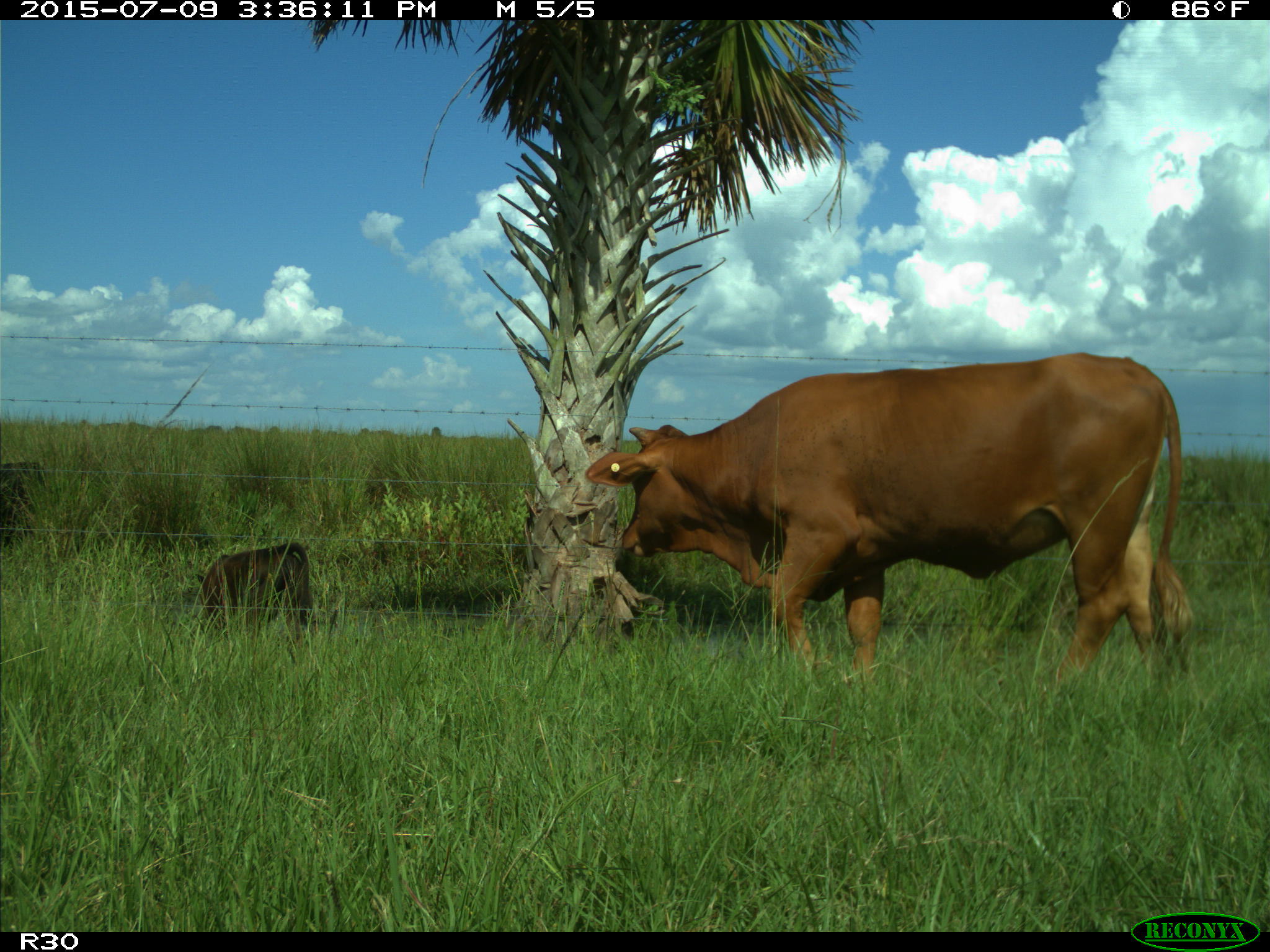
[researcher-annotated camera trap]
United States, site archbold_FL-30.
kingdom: Animalia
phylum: Chordata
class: Mammalia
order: Artiodactyla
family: Bovidae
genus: Bos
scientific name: Bos taurus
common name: domestic cow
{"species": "Bos taurus (domestic cow)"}